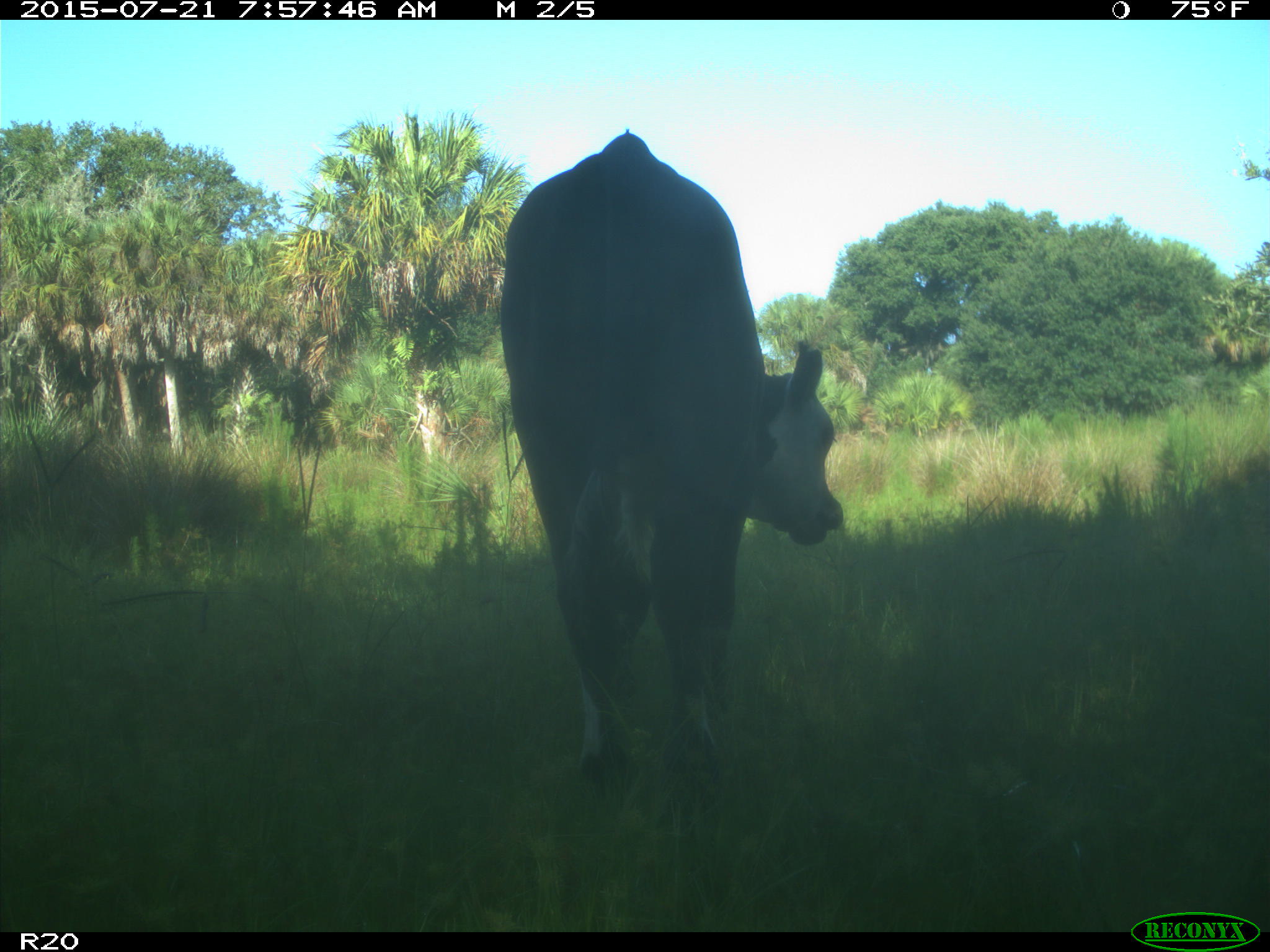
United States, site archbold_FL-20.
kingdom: Animalia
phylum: Chordata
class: Mammalia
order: Artiodactyla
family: Bovidae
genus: Bos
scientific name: Bos taurus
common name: domestic cow